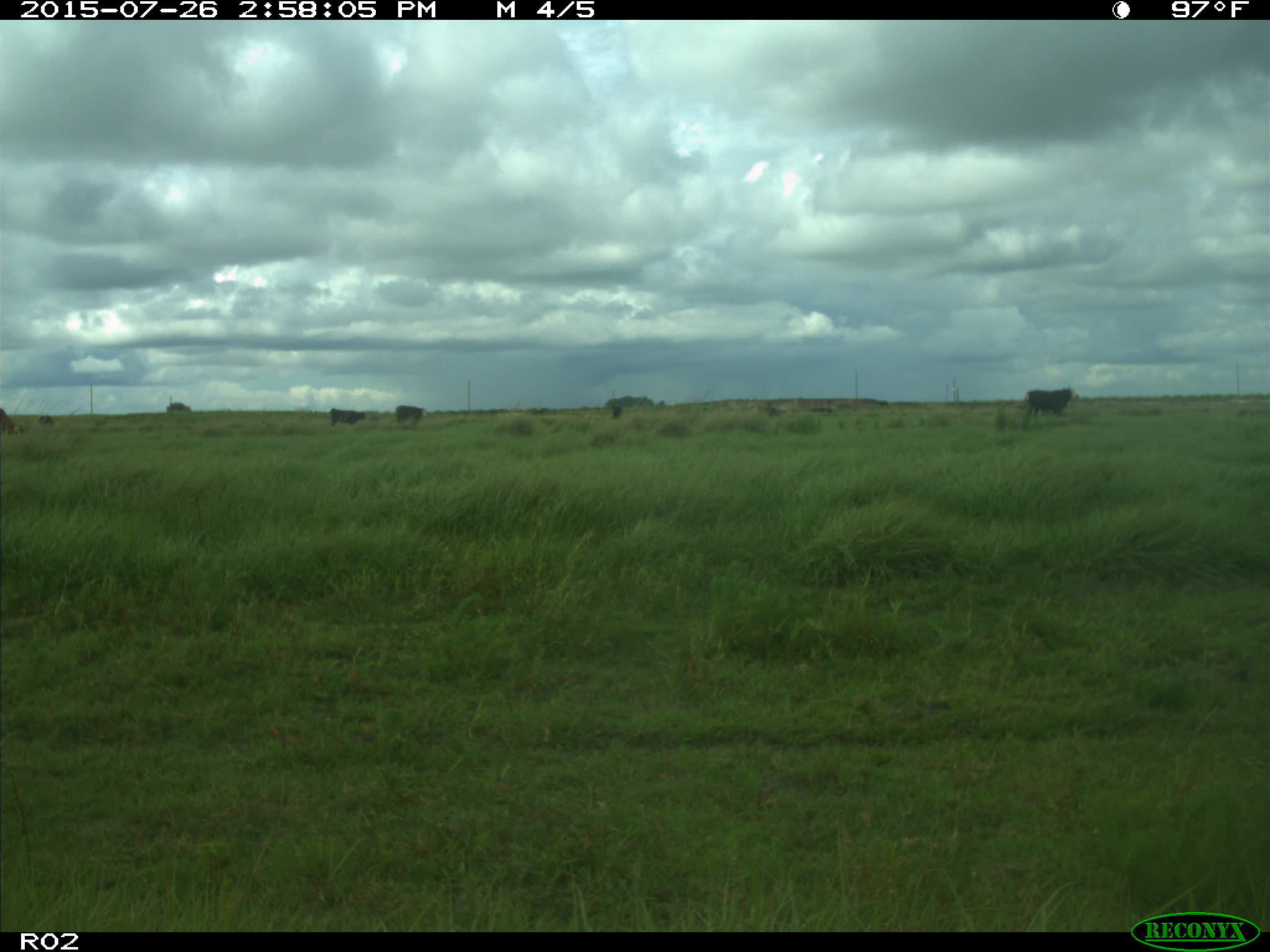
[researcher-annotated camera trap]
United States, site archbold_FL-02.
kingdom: Animalia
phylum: Chordata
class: Mammalia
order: Artiodactyla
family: Bovidae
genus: Bos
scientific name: Bos taurus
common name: domestic cow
Bos taurus (domestic cow).